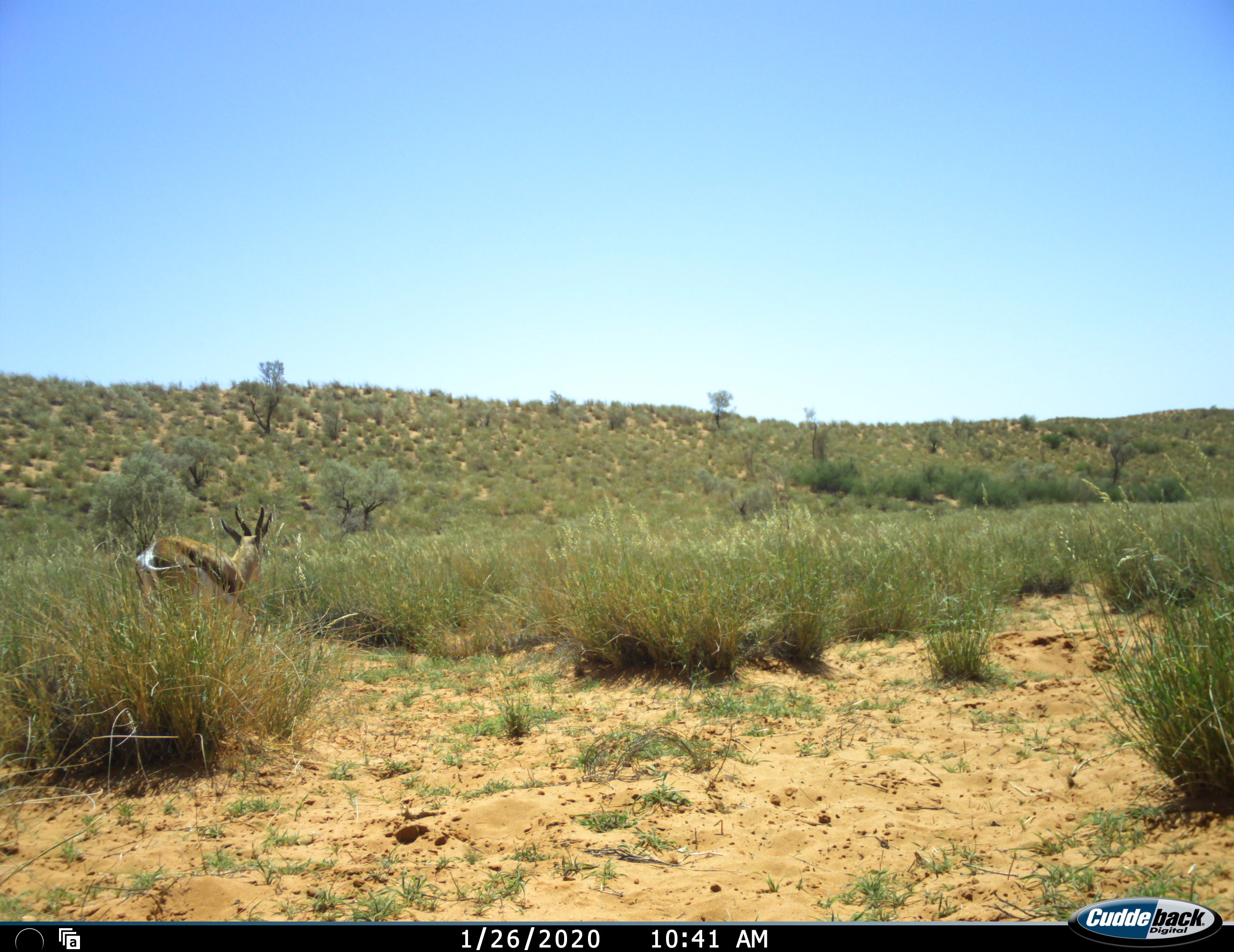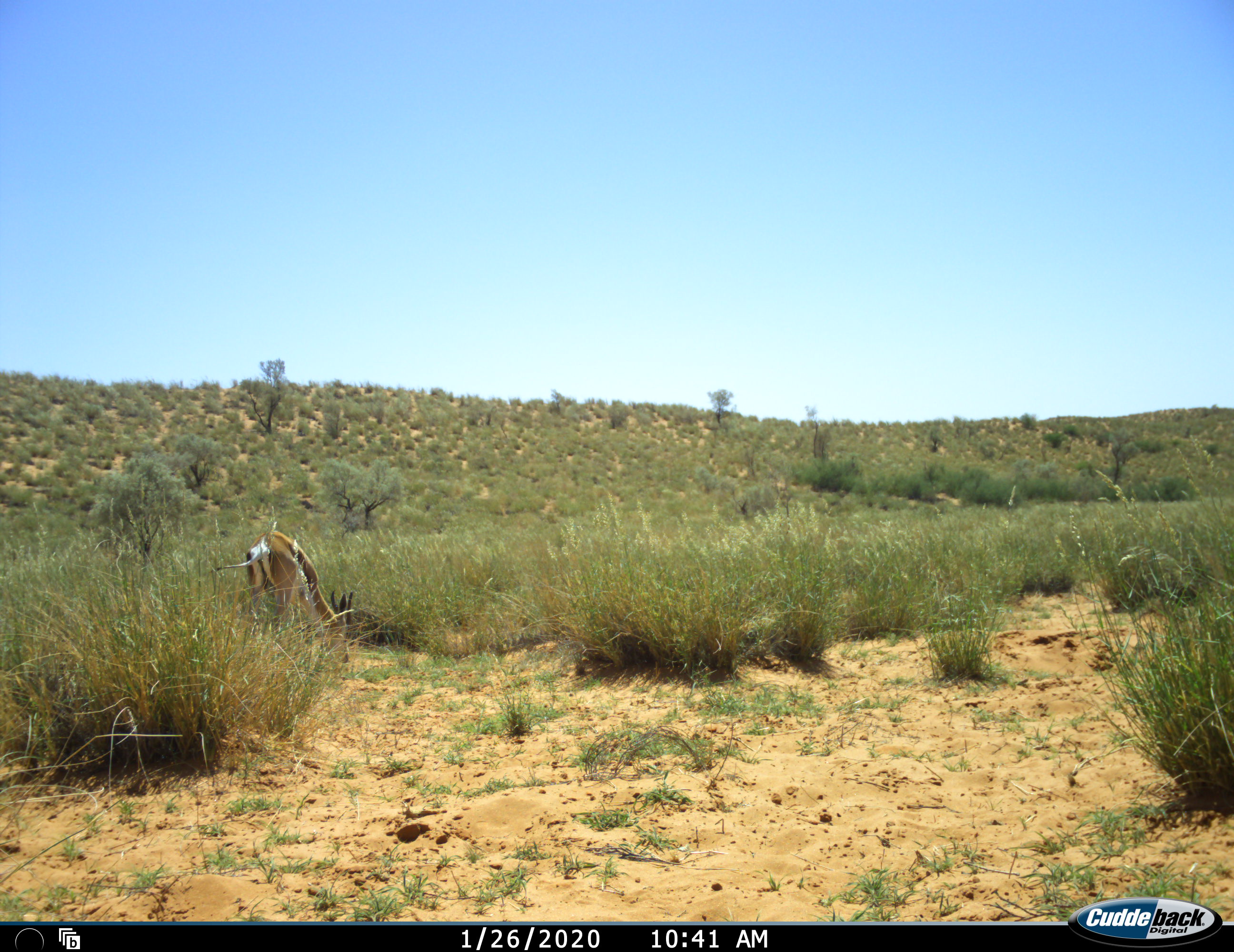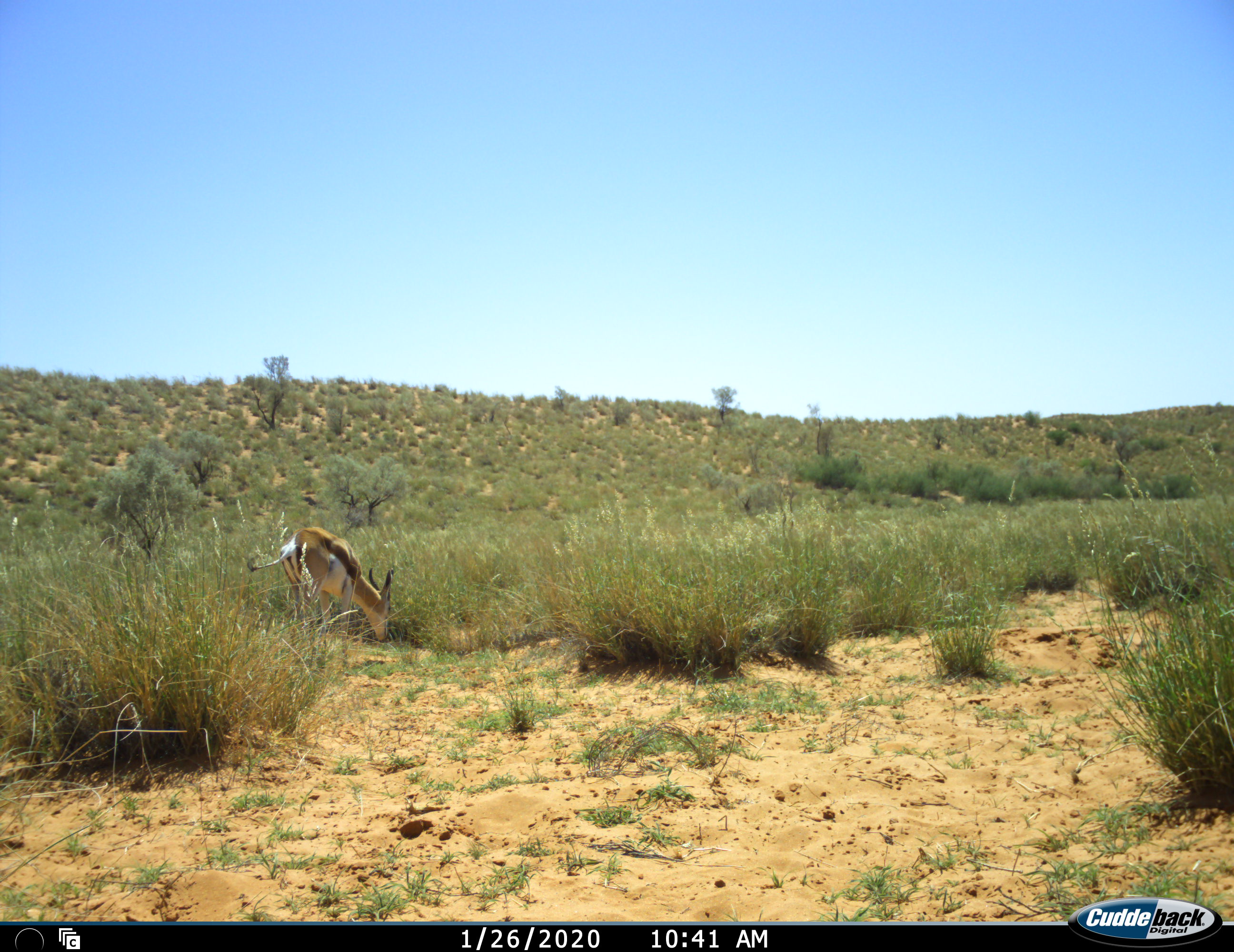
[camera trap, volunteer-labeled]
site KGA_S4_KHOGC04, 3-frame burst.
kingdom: Animalia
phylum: Chordata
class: Mammalia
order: Artiodactyla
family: Bovidae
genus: Antidorcas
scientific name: Antidorcas marsupialis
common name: springbok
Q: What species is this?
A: Springbok (Antidorcas marsupialis).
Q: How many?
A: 1.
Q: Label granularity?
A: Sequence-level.